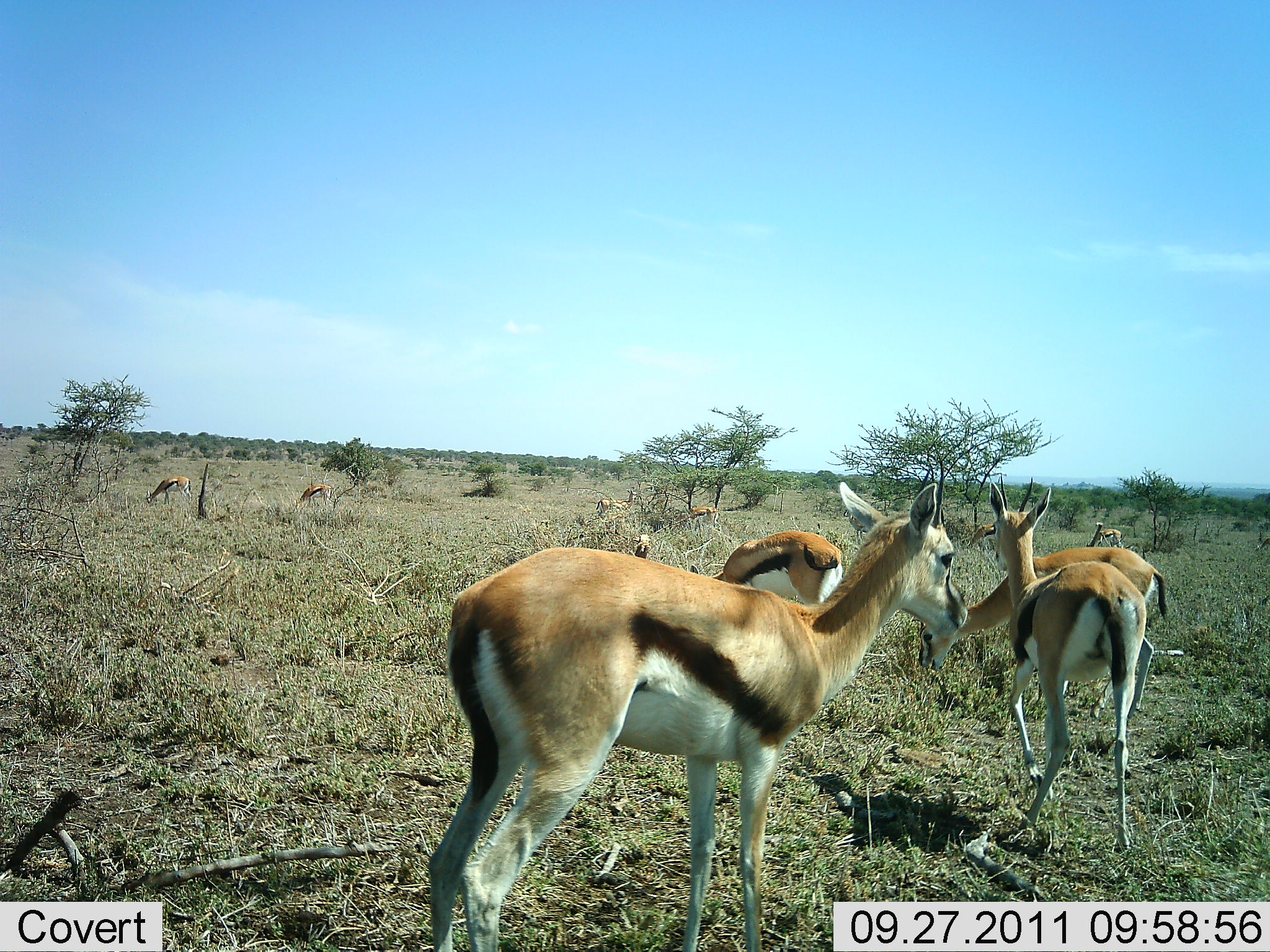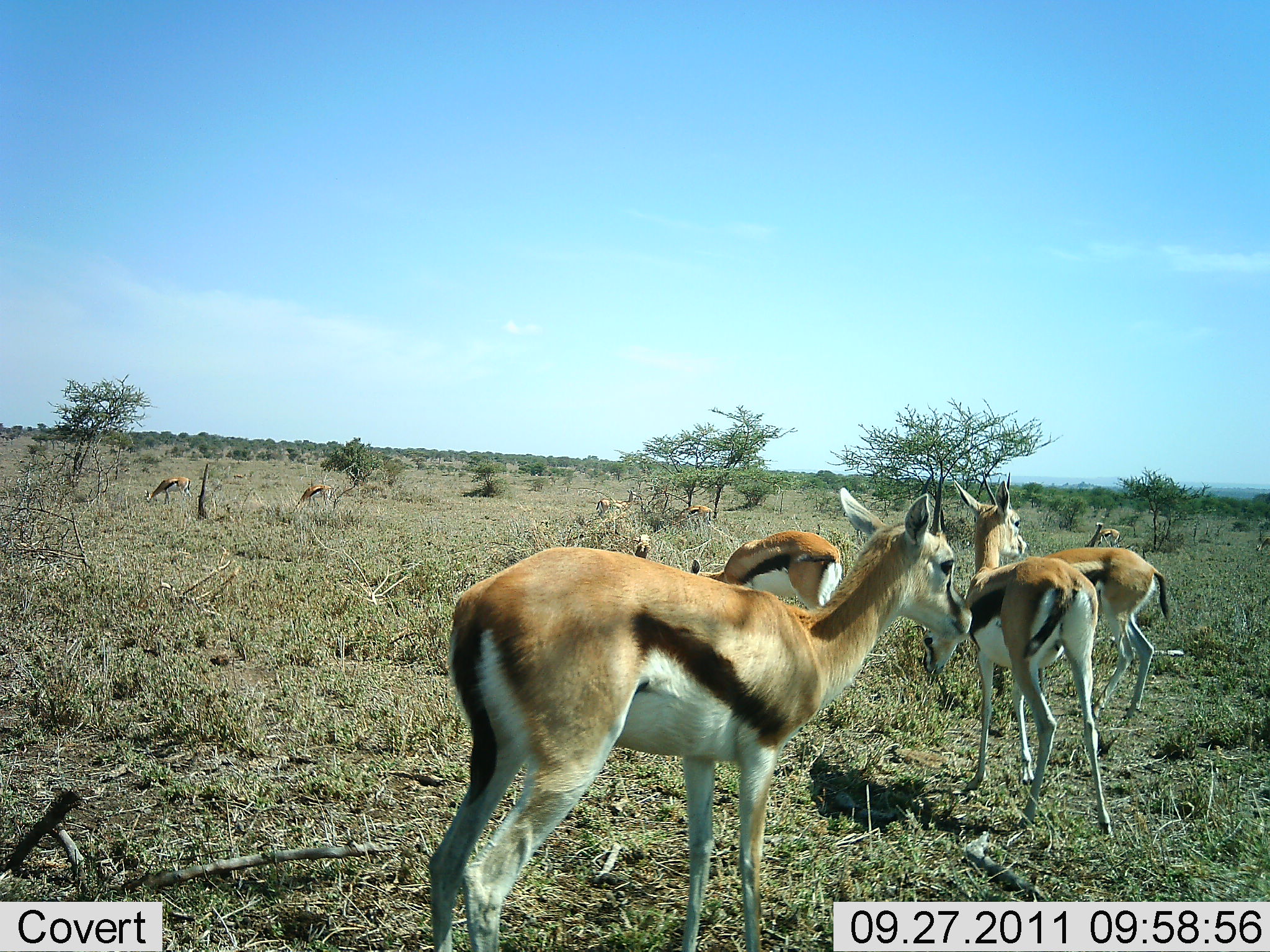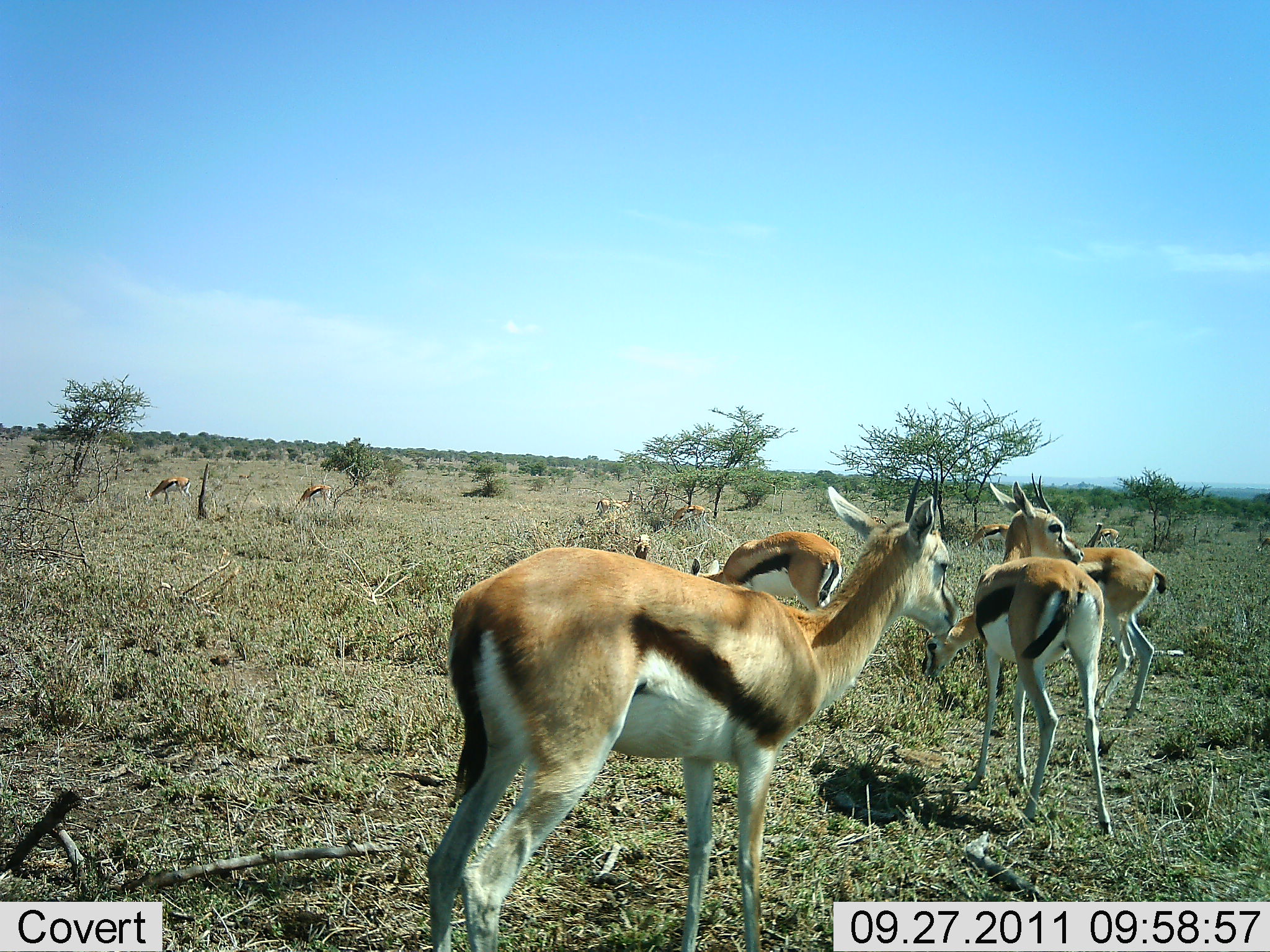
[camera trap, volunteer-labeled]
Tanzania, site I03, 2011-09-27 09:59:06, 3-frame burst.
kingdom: Animalia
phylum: Chordata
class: Mammalia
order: Artiodactyla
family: Bovidae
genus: Eudorcas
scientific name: Eudorcas thomsonii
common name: thomson's gazelle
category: gazellethomsons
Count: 10.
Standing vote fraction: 91%.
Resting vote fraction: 0%.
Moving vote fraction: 9%.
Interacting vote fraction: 0%.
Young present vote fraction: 0%.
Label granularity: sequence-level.